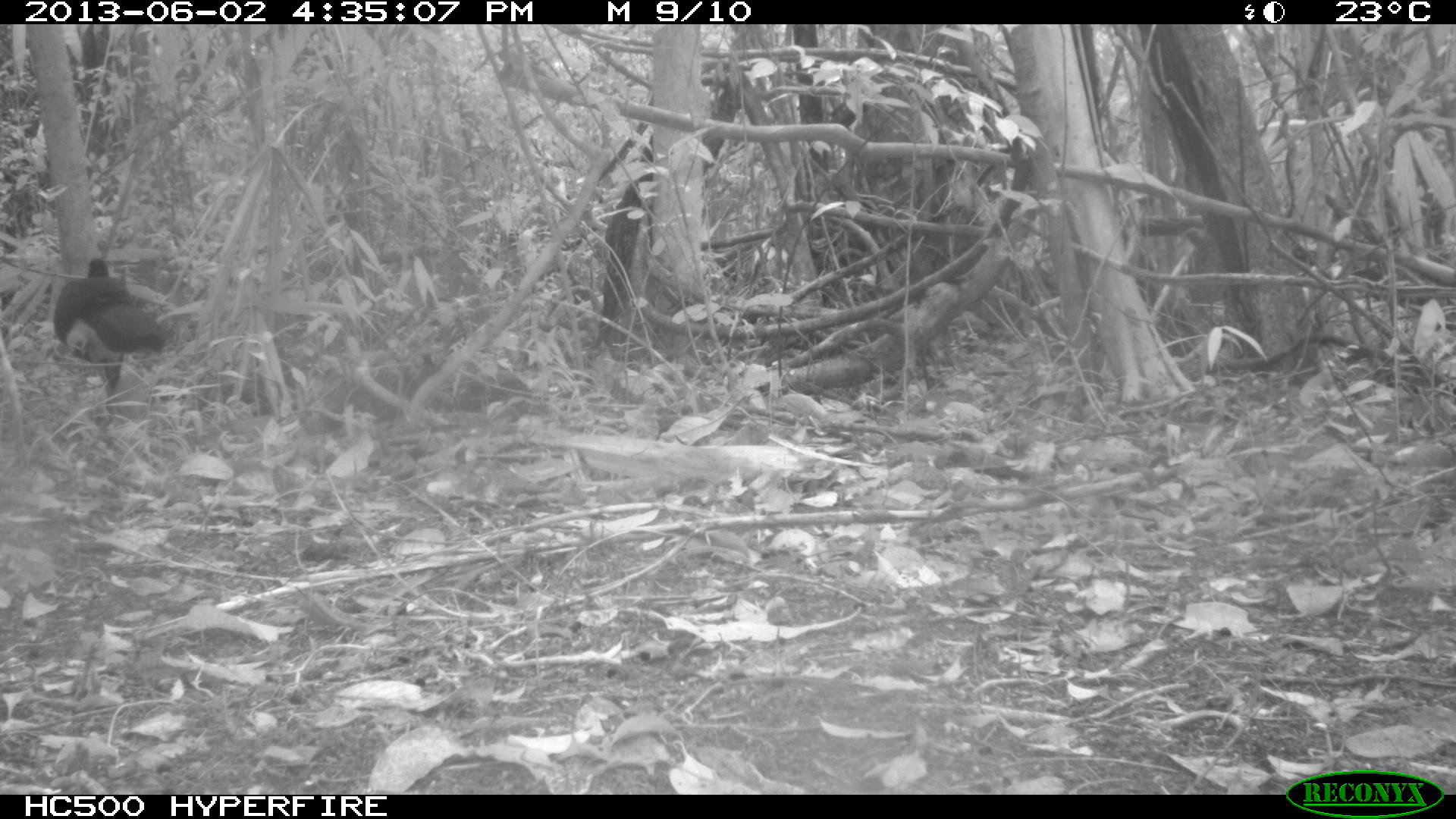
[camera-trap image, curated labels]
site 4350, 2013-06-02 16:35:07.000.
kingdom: Animalia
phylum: Chordata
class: Aves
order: Galliformes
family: Cracidae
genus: Crax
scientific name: Crax rubra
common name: great curassow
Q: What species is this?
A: Crax rubra (great curassow).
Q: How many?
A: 1.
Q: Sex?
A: Male.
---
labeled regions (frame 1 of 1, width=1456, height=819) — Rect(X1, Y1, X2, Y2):
crax rubra: Rect(51, 256, 169, 417)